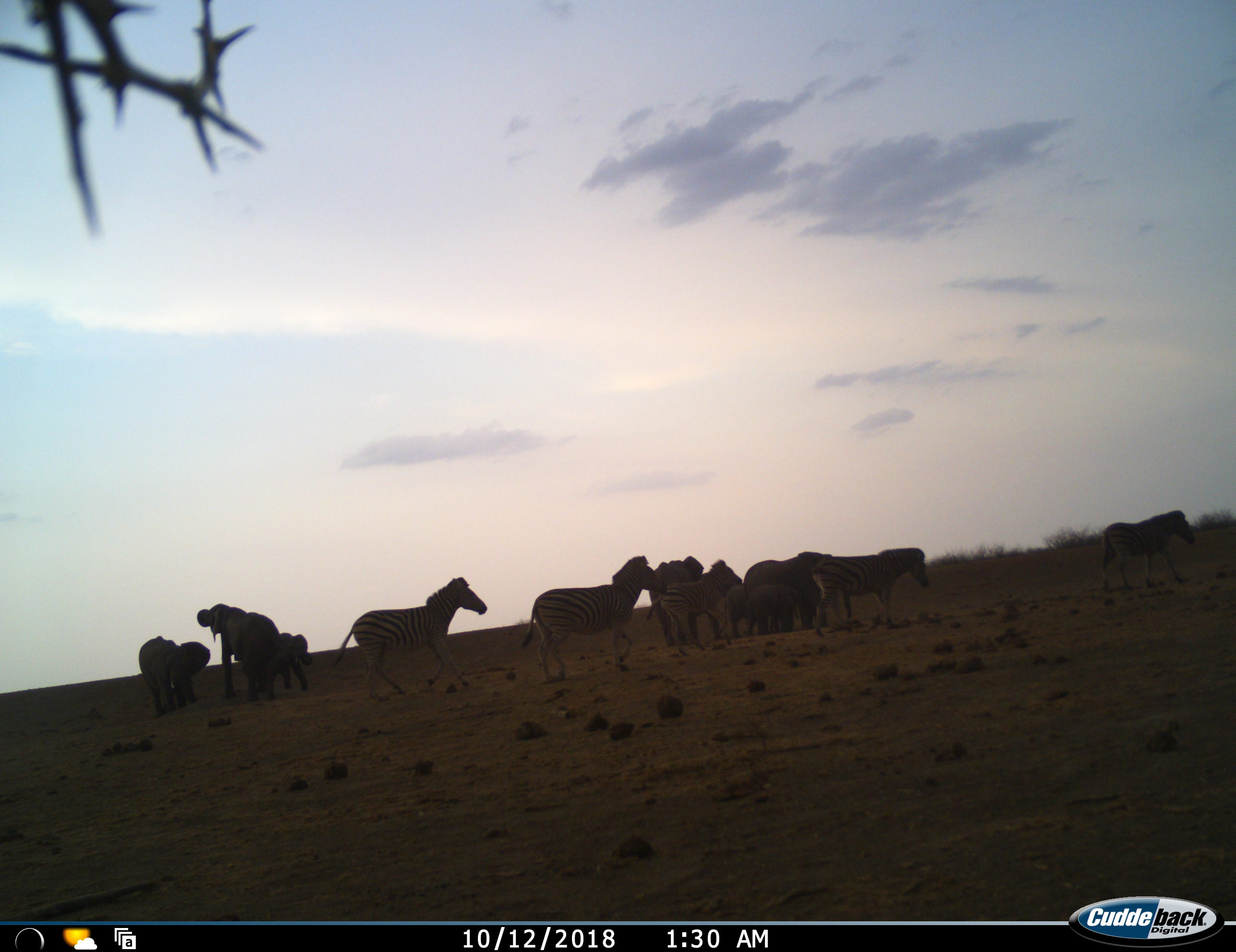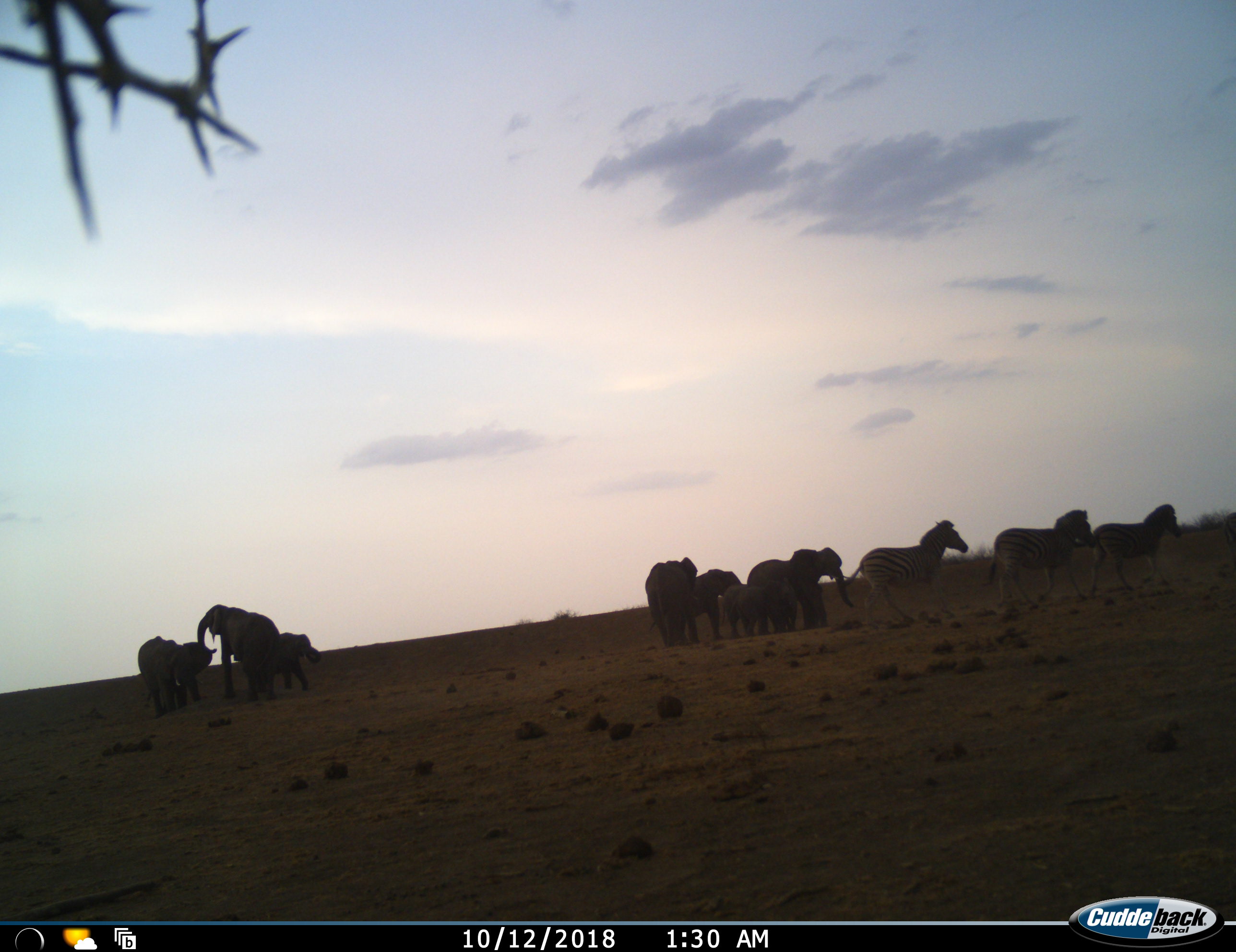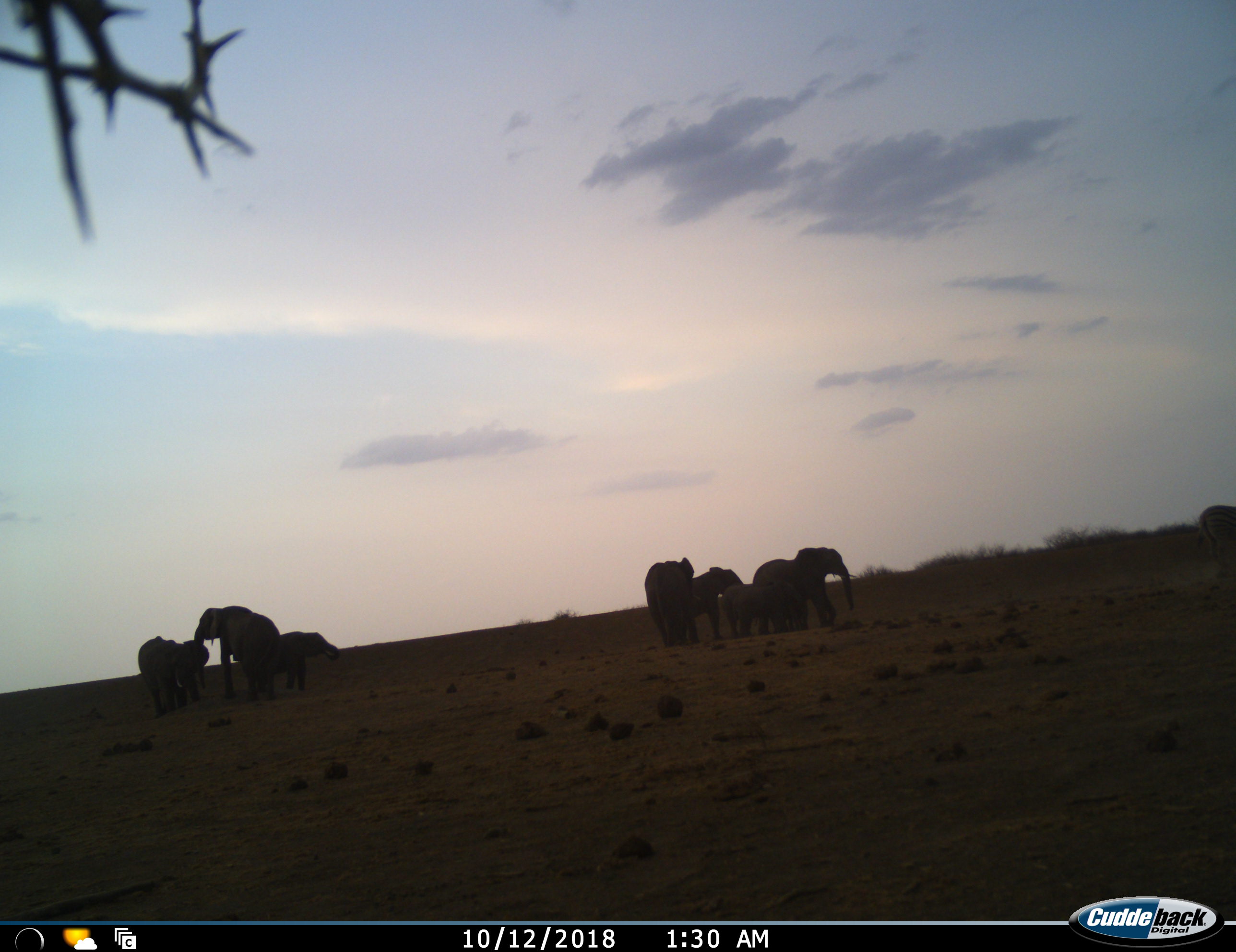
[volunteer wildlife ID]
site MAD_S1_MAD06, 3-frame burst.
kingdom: Animalia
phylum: Chordata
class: Mammalia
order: Proboscidea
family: Elephantidae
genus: Loxodonta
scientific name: Loxodonta africana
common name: african bush elephant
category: elephant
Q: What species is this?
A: Elephant (african bush elephant) (Loxodonta africana).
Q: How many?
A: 7.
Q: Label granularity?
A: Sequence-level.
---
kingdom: Animalia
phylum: Chordata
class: Mammalia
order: Perissodactyla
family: Equidae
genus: Equus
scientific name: Equus quagga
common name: plains zebra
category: zebraplains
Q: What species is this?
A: Zebraplains (plains zebra) (Equus quagga).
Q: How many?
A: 5.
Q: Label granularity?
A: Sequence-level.